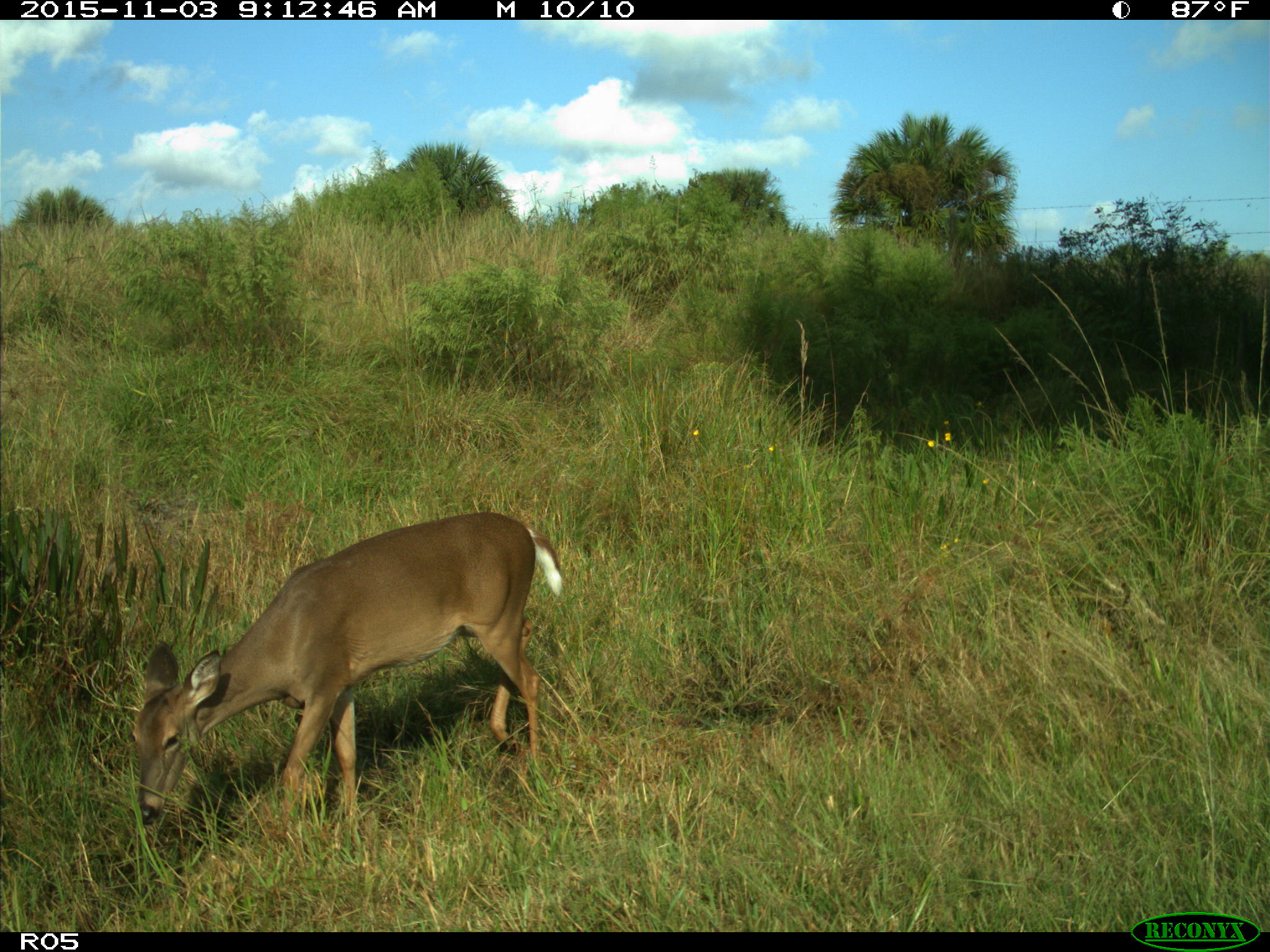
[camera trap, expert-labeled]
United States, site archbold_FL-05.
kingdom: Animalia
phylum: Chordata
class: Mammalia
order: Artiodactyla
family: Cervidae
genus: Odocoileus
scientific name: Odocoileus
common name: deer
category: unidentified deer